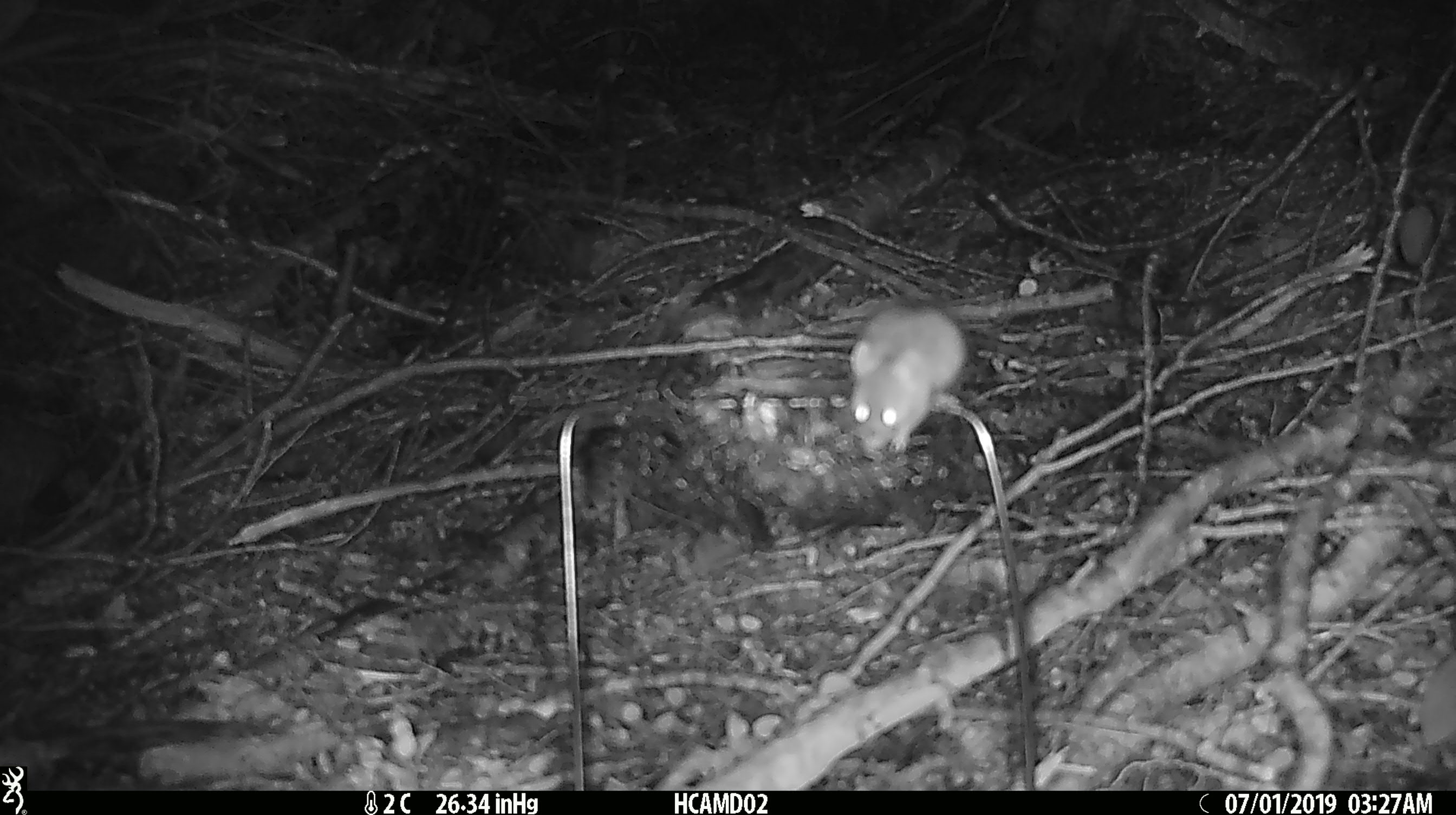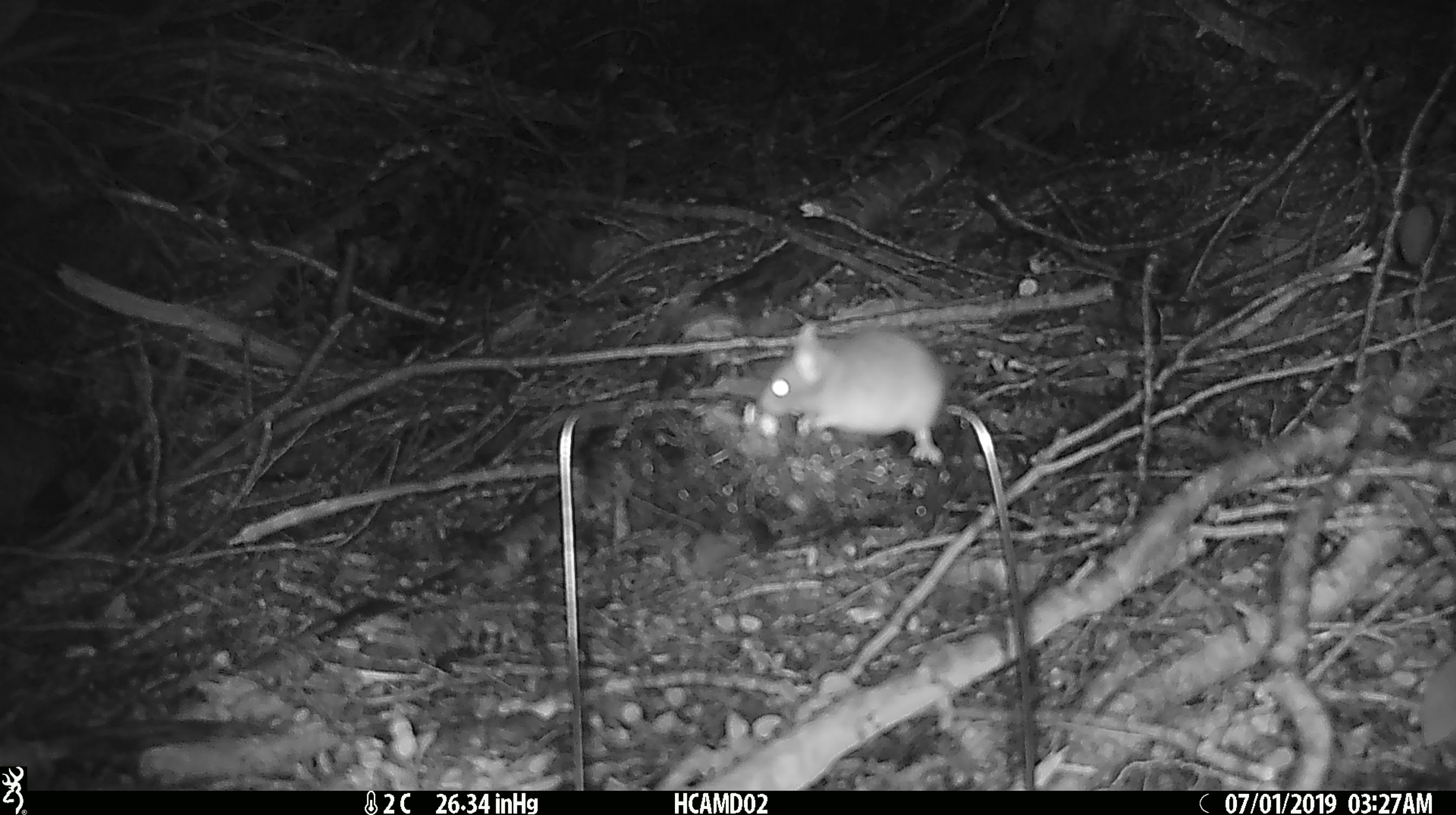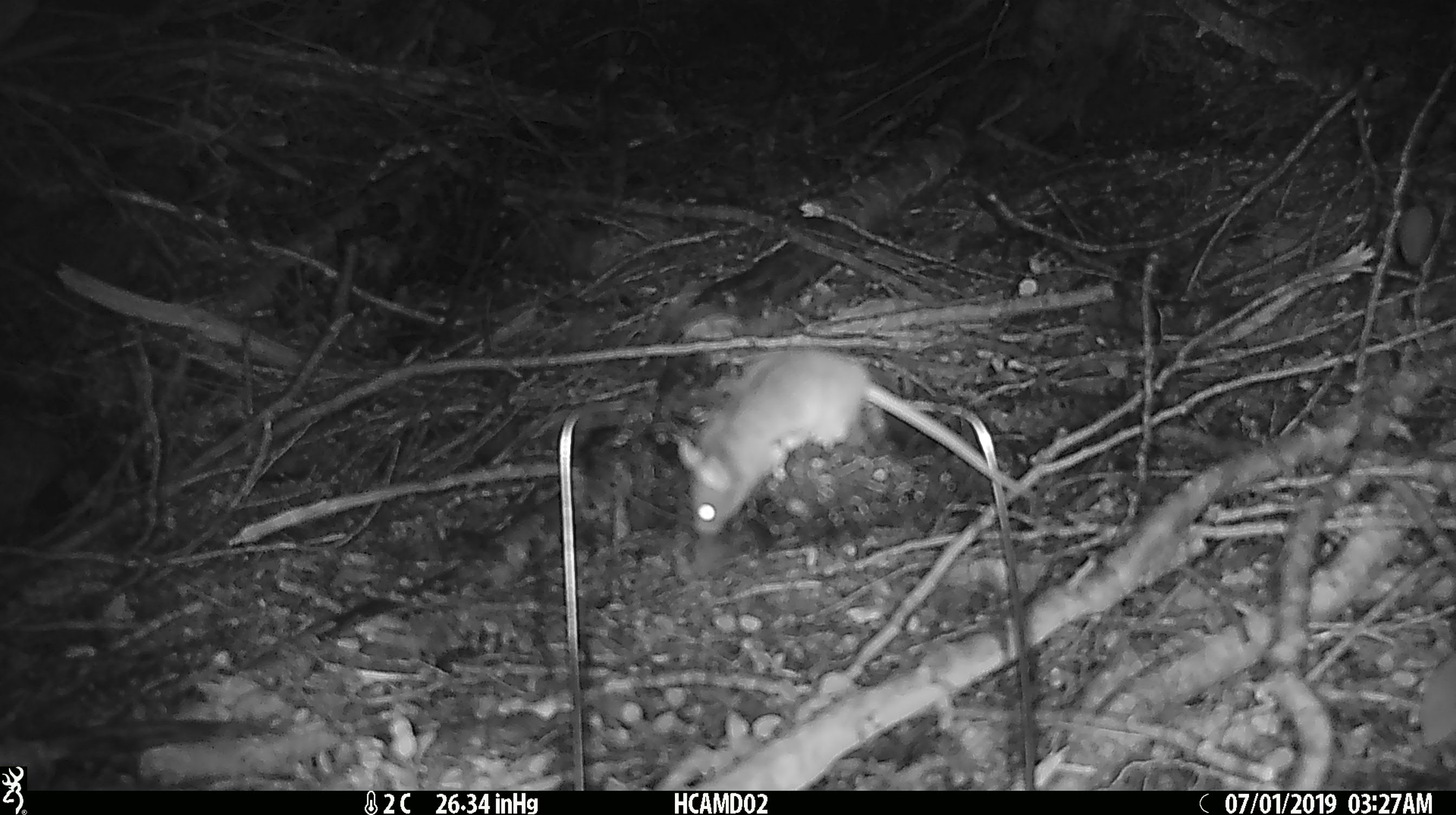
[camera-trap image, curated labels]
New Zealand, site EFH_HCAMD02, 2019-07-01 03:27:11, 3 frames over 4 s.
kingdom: Animalia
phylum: Chordata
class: Mammalia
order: Rodentia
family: Muridae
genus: Mus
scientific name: Mus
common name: mouse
Mouse (Mus).